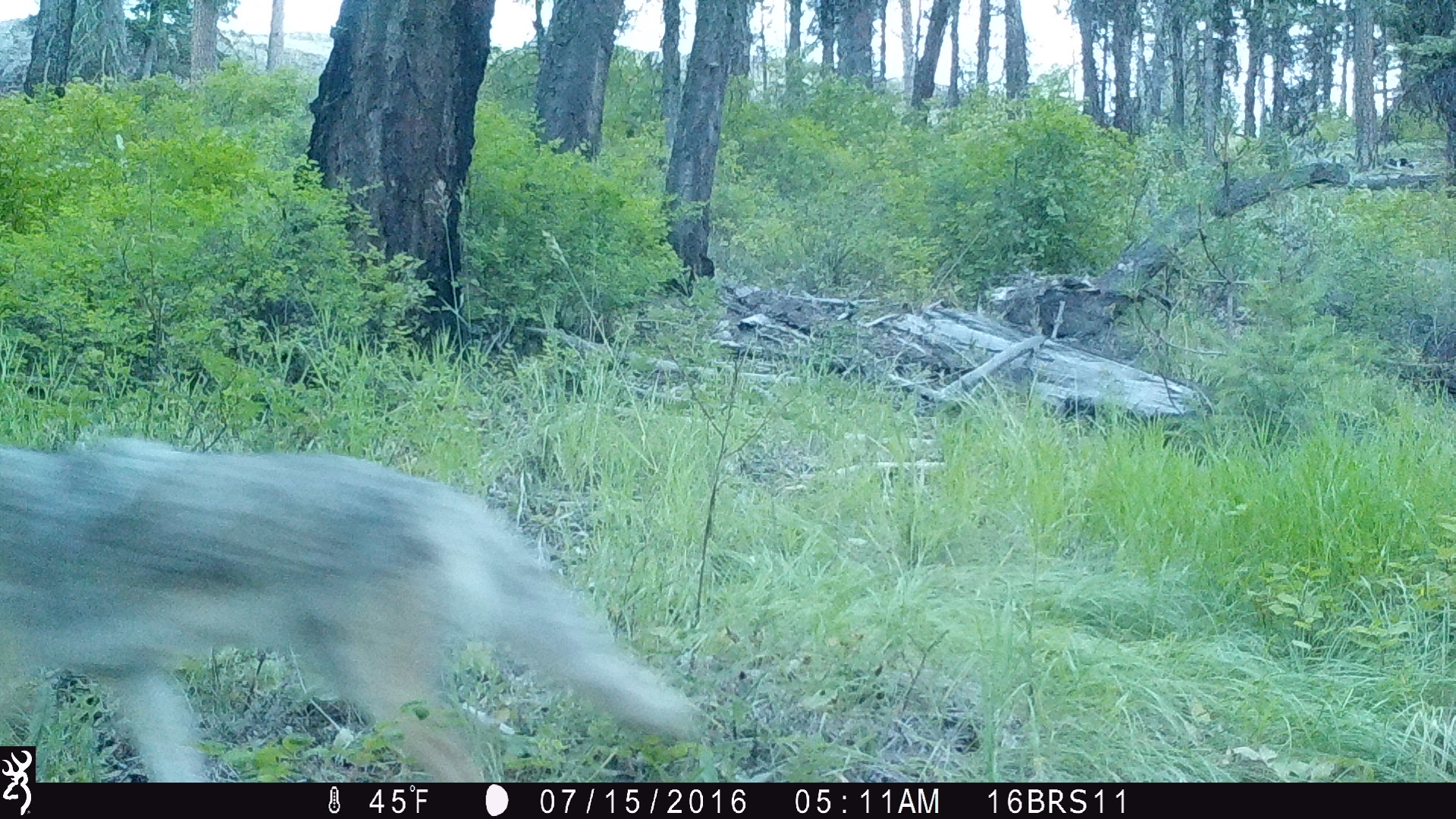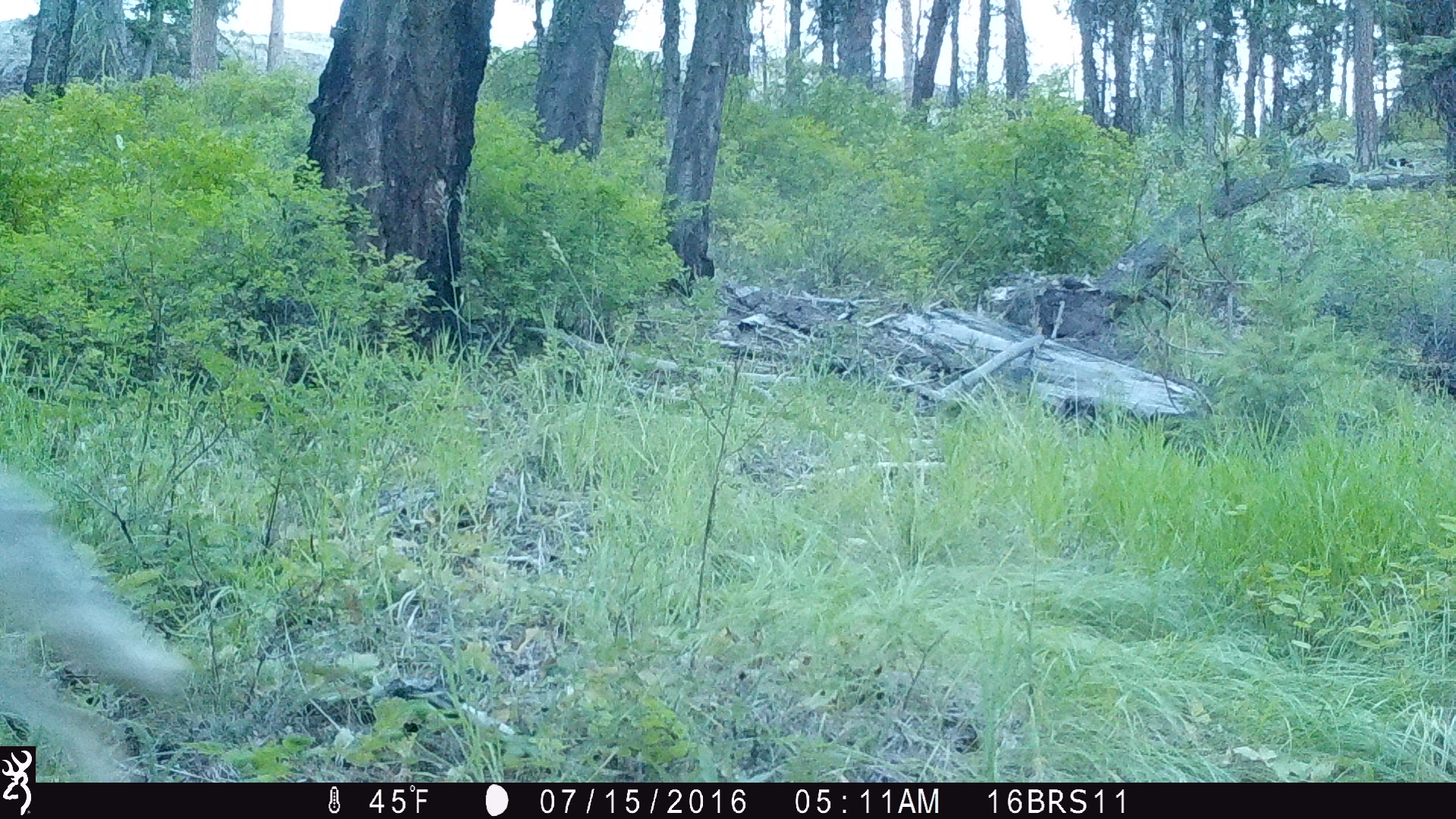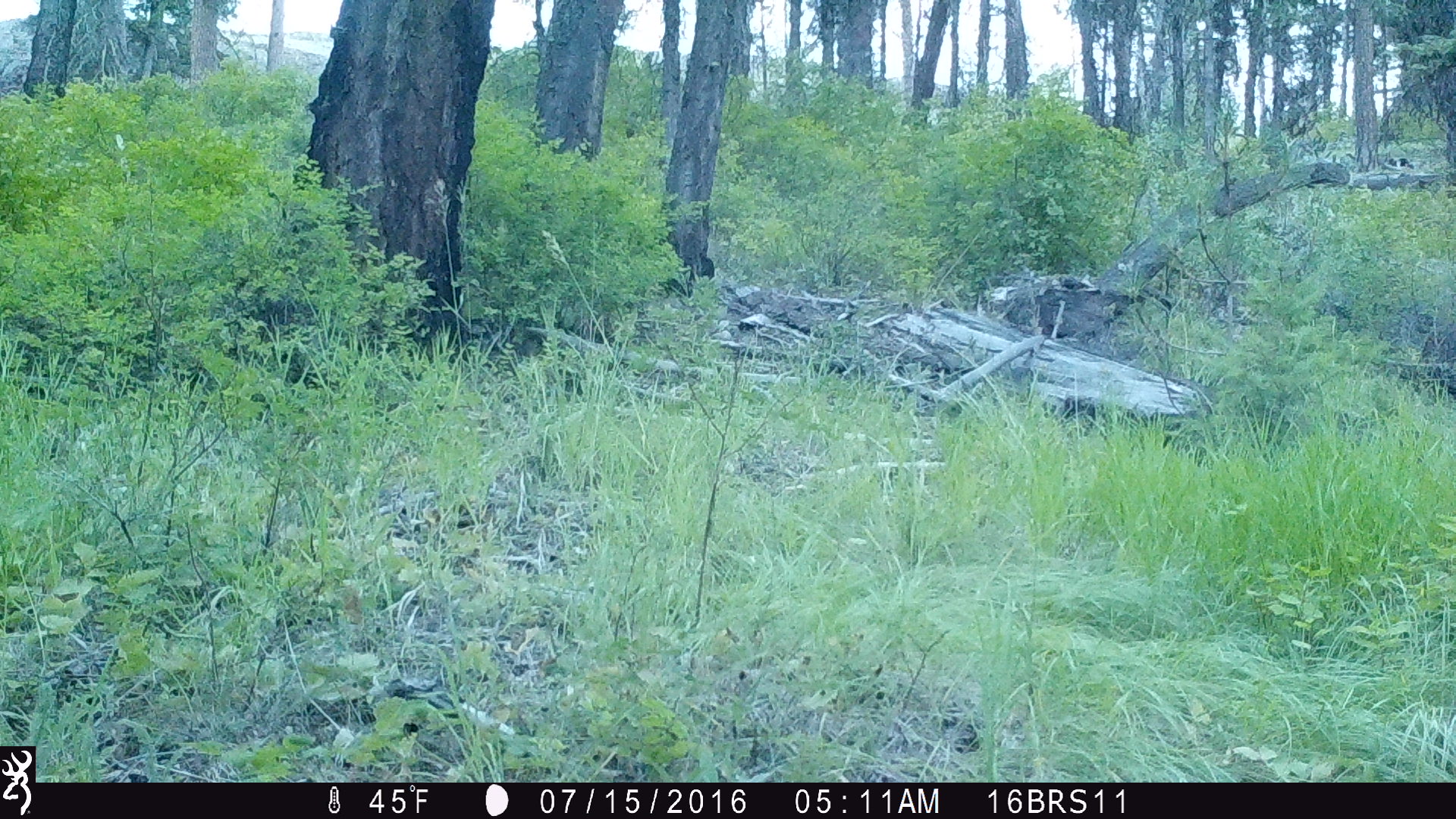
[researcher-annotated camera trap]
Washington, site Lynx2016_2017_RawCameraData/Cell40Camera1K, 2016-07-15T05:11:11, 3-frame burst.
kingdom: Animalia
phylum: Chordata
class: Mammalia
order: Carnivora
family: Canidae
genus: Canis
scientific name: Canis latrans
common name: coyote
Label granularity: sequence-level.